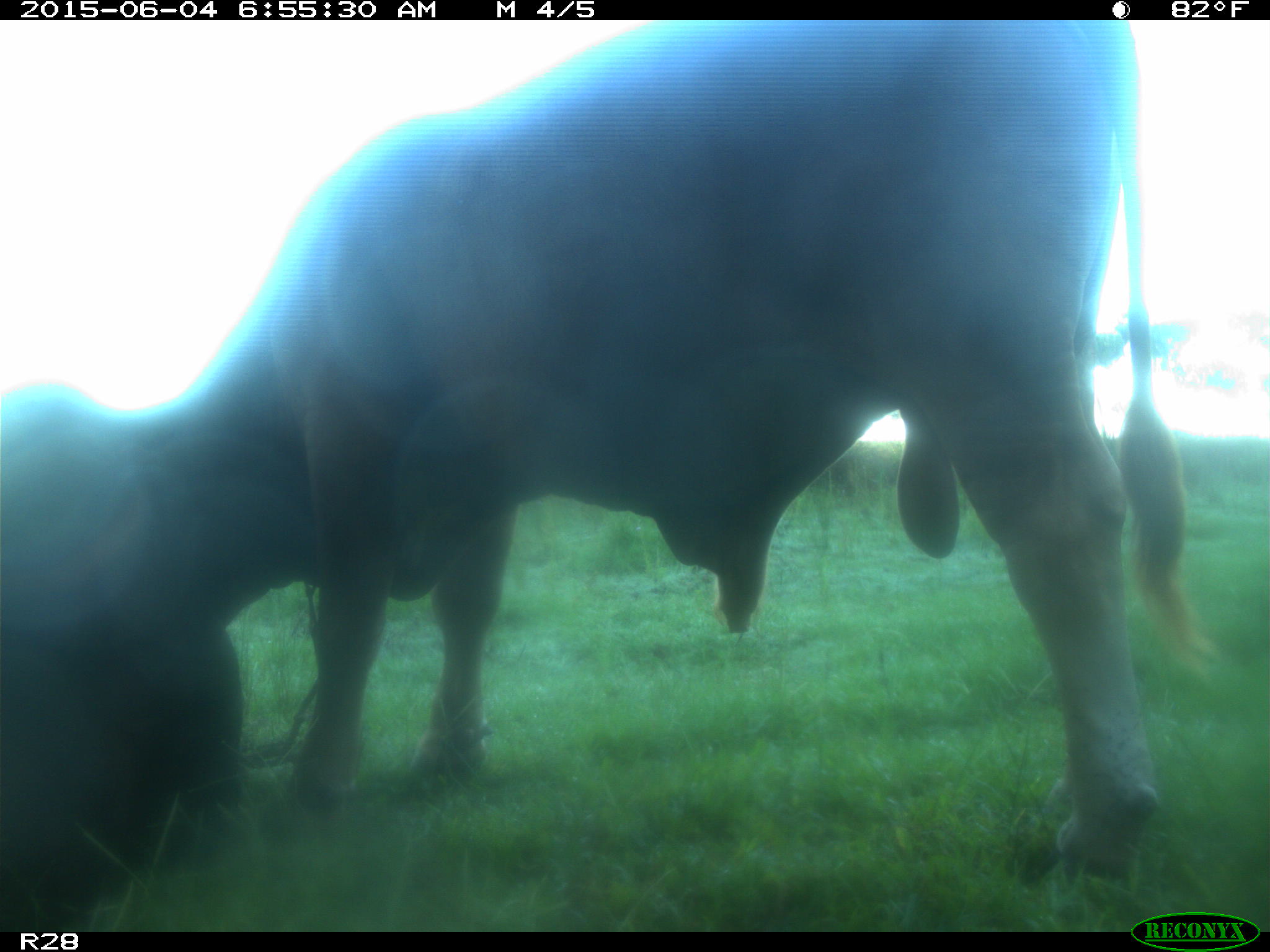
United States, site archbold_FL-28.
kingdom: Animalia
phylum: Chordata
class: Mammalia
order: Artiodactyla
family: Bovidae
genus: Bos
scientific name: Bos taurus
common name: domestic cow